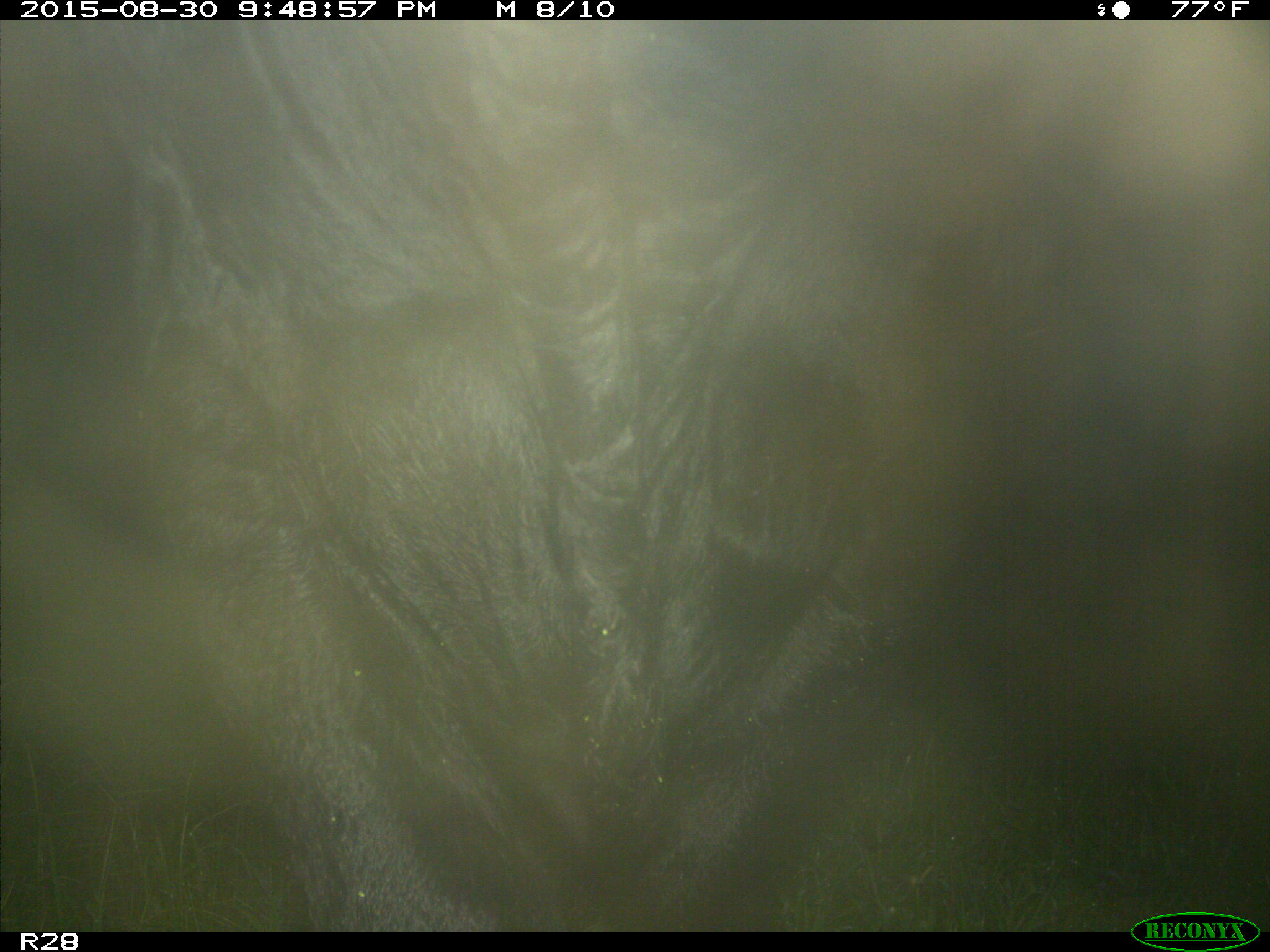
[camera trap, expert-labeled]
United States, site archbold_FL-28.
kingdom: Animalia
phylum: Chordata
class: Mammalia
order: Artiodactyla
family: Bovidae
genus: Bos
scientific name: Bos taurus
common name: domestic cow